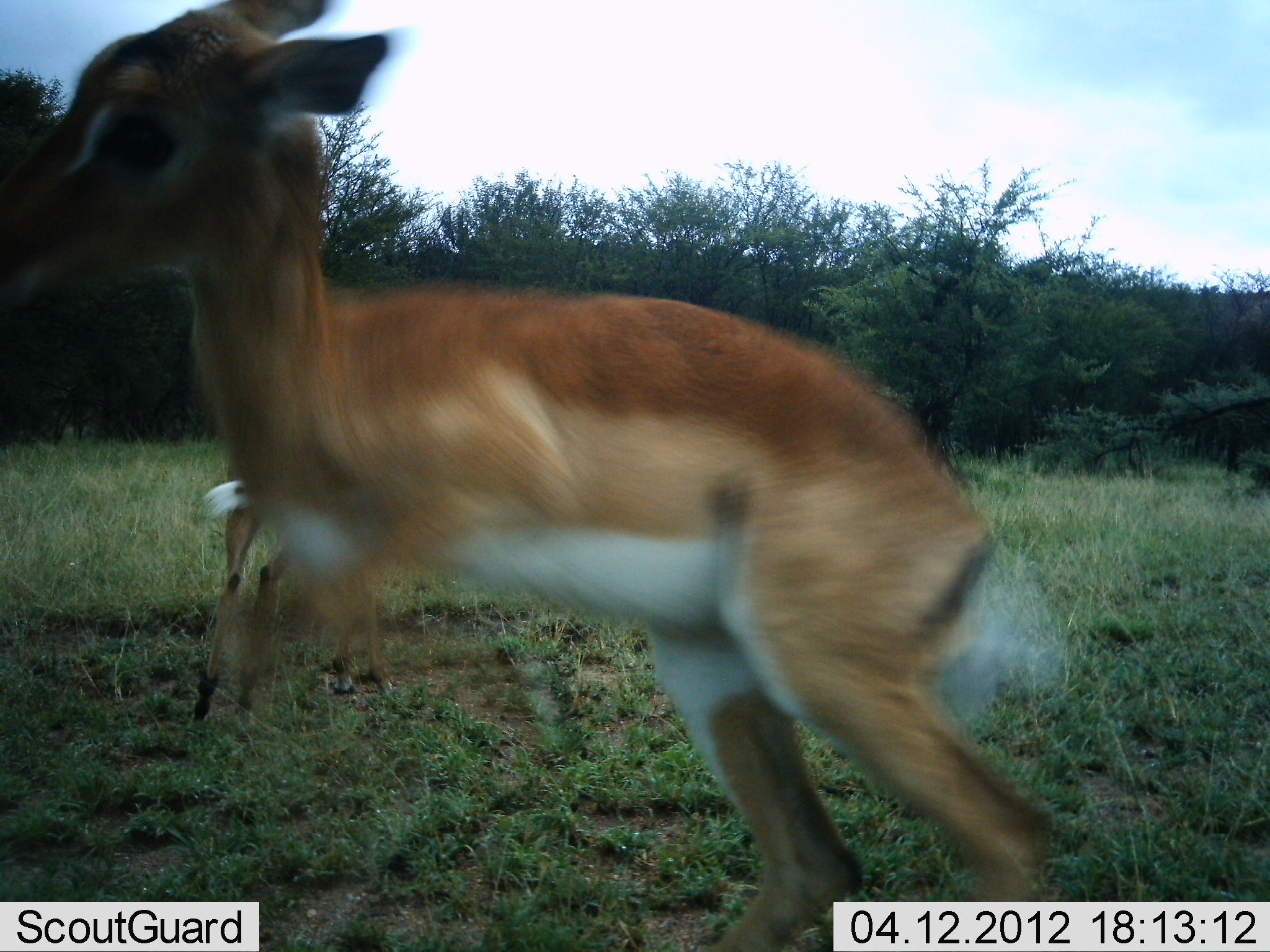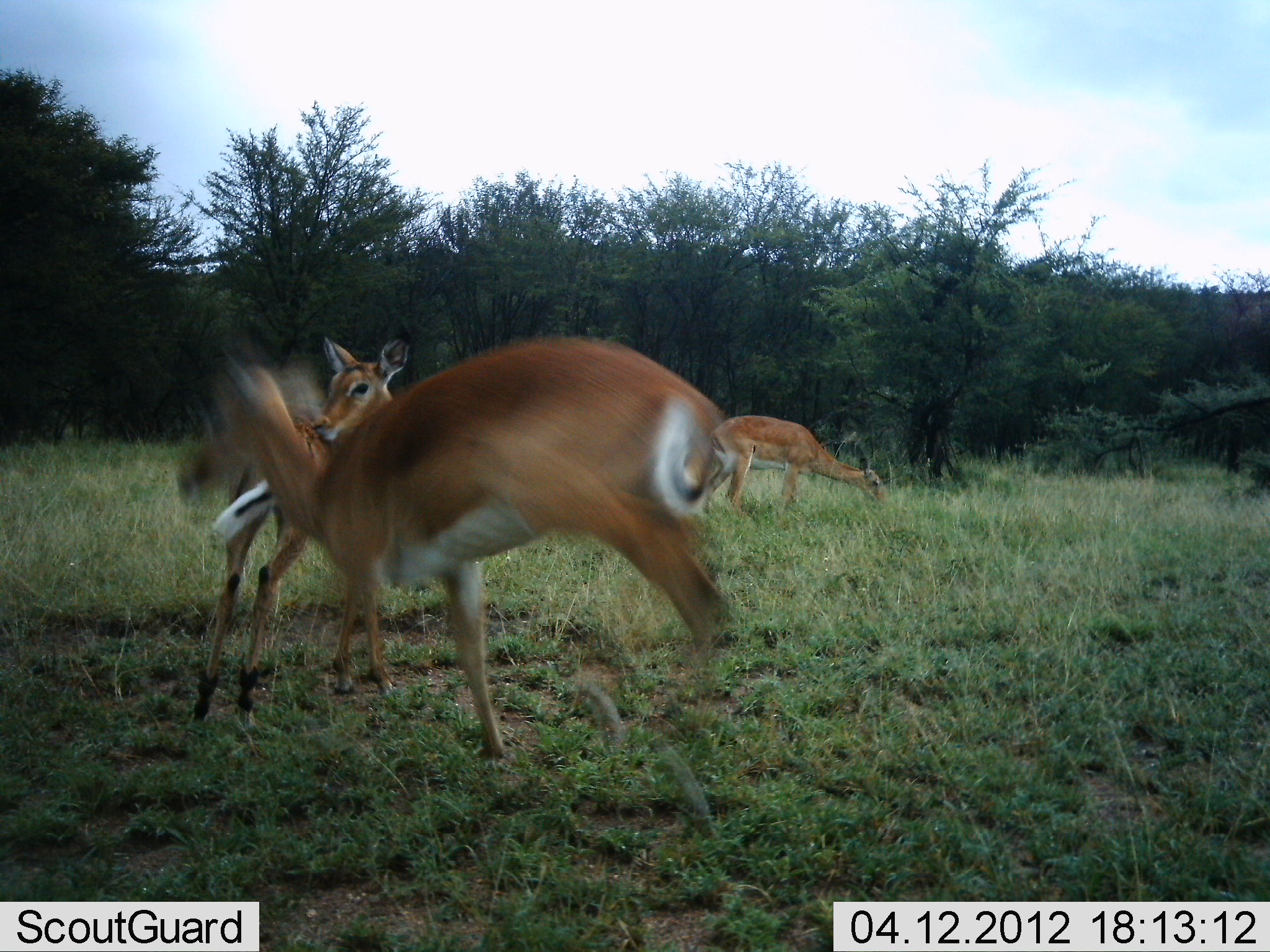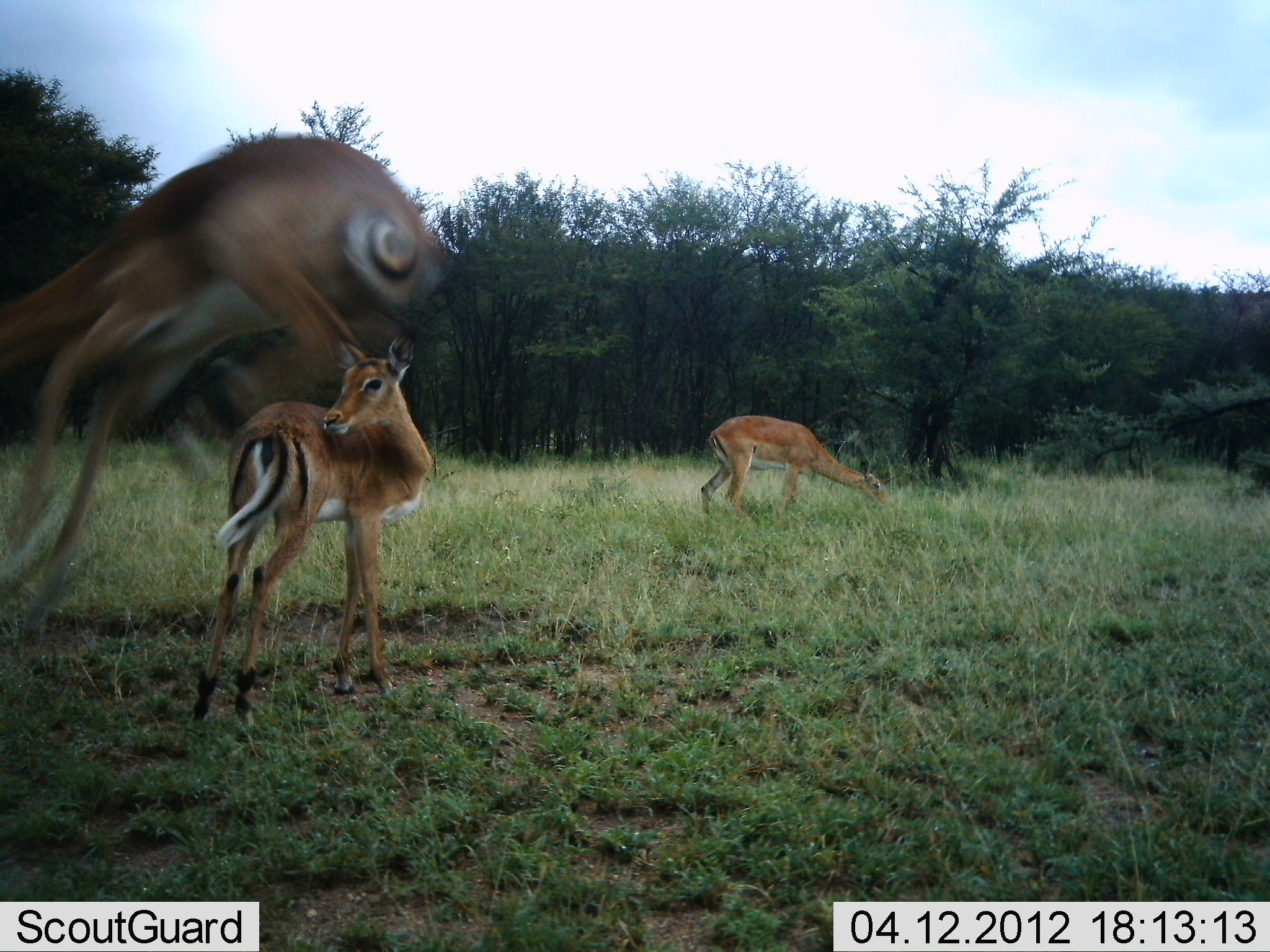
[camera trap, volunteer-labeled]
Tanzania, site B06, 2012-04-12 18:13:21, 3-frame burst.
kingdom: Animalia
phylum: Chordata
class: Mammalia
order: Artiodactyla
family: Bovidae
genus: Aepyceros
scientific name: Aepyceros melampus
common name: impala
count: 3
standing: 80%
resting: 5%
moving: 90%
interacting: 20%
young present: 40%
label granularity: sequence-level